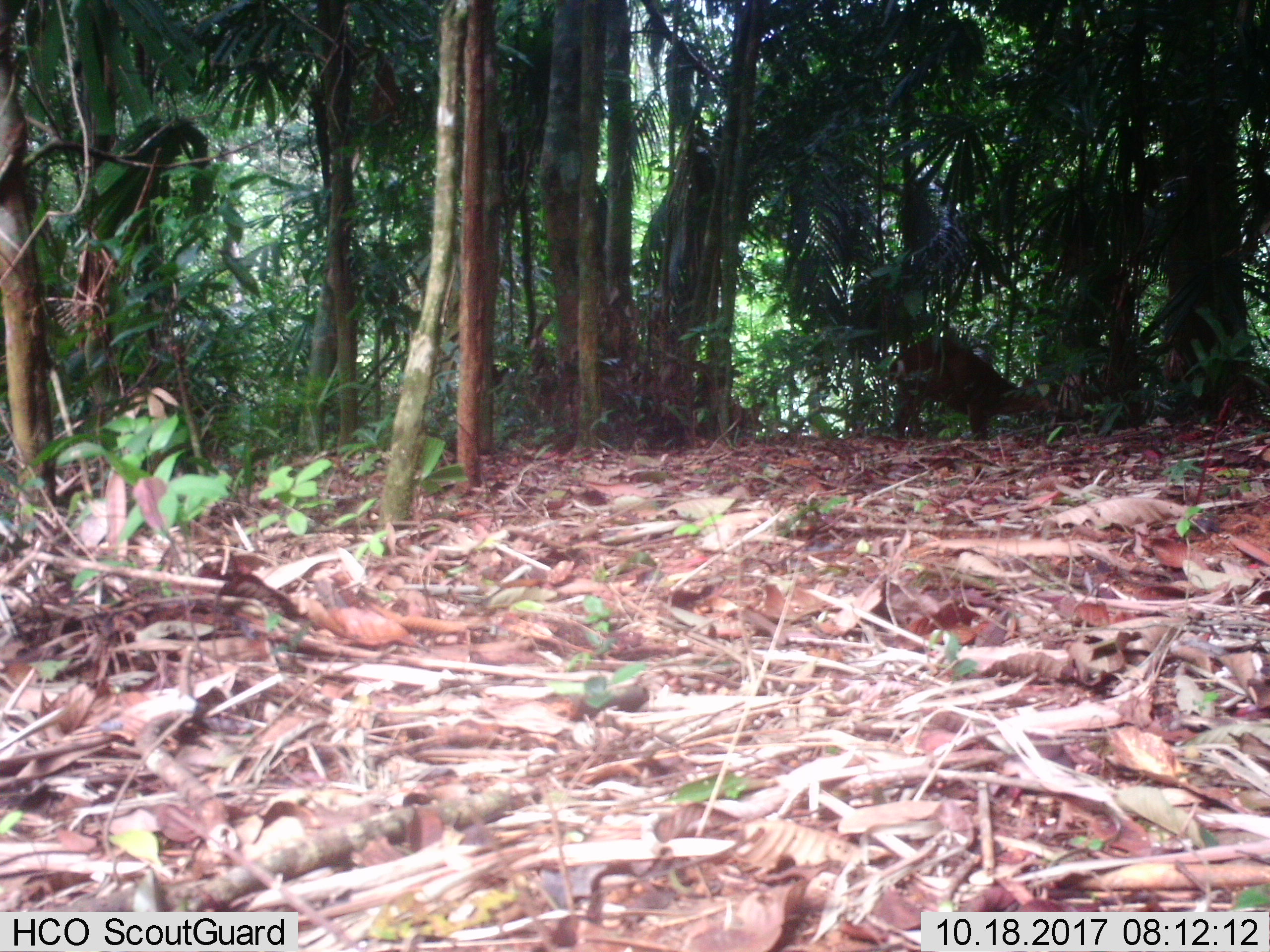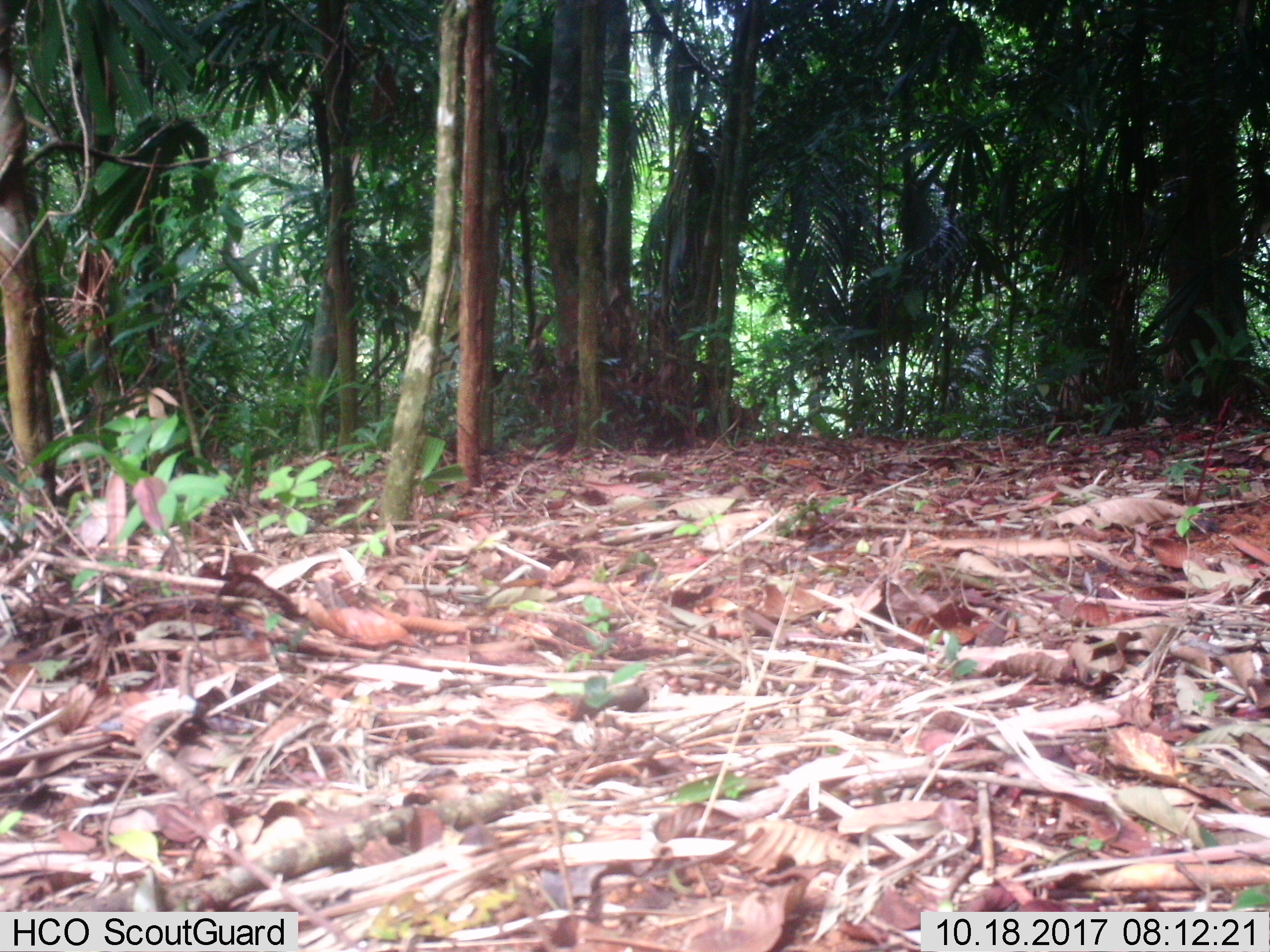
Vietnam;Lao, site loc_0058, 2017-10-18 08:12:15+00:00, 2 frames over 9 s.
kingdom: Animalia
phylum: Chordata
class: Mammalia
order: Artiodactyla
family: Cervidae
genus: Muntiacus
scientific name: Muntiacus vuquangensis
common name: large-antlered muntjac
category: large antlered muntjac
Large antlered muntjac (large-antlered muntjac) (Muntiacus vuquangensis). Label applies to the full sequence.